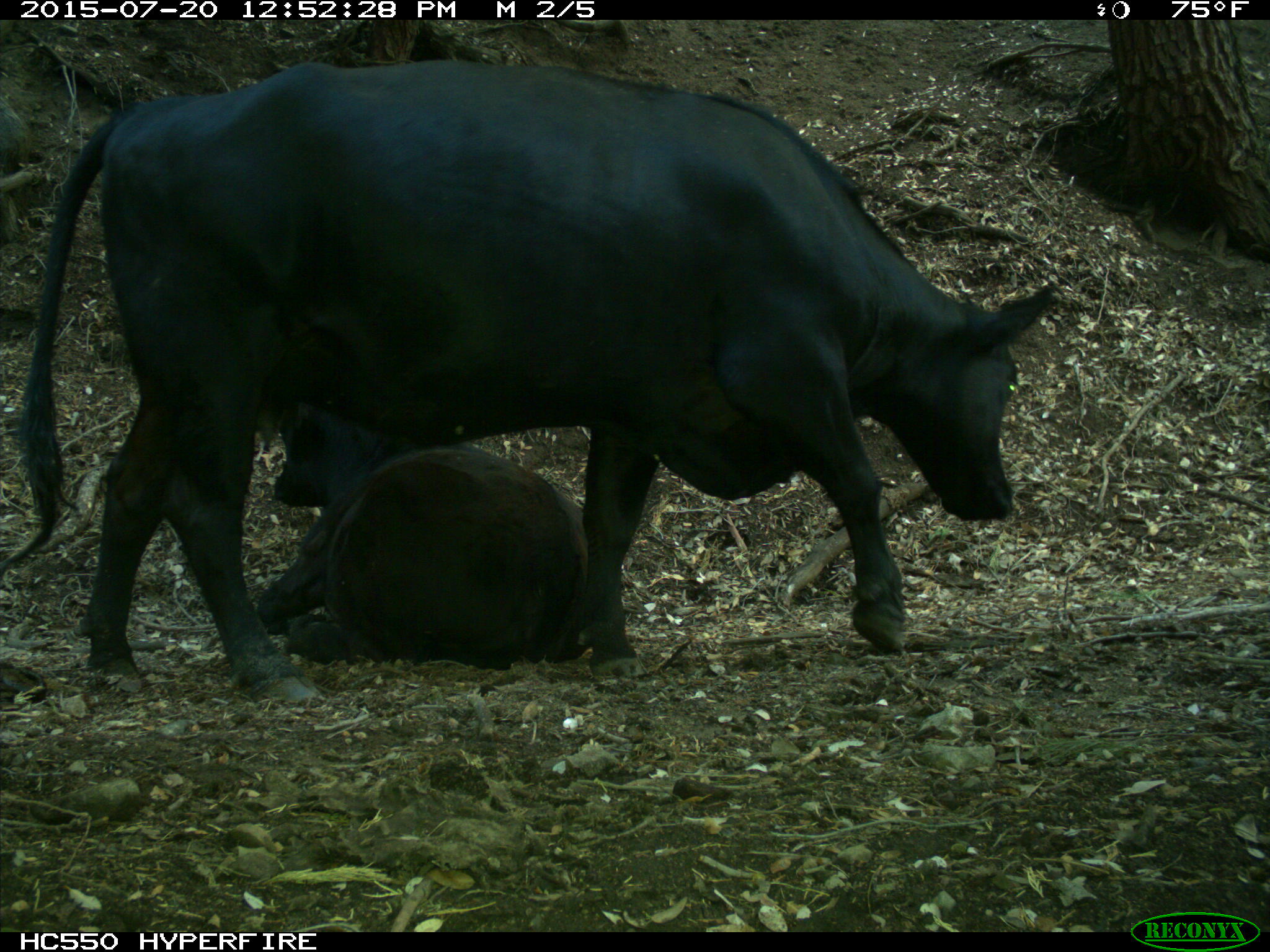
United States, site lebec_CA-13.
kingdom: Animalia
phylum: Chordata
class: Mammalia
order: Artiodactyla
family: Bovidae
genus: Bos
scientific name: Bos taurus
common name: domestic cow